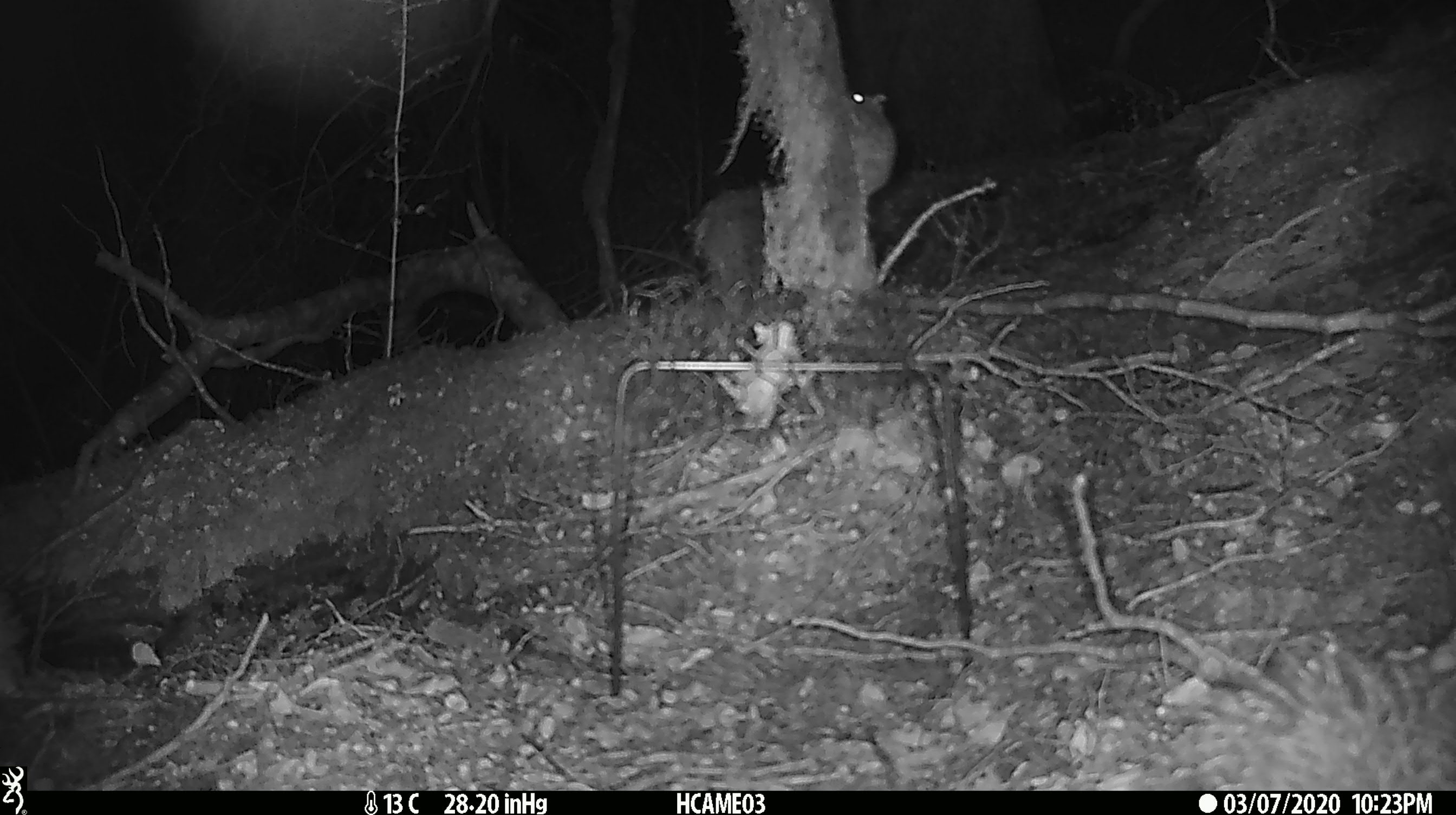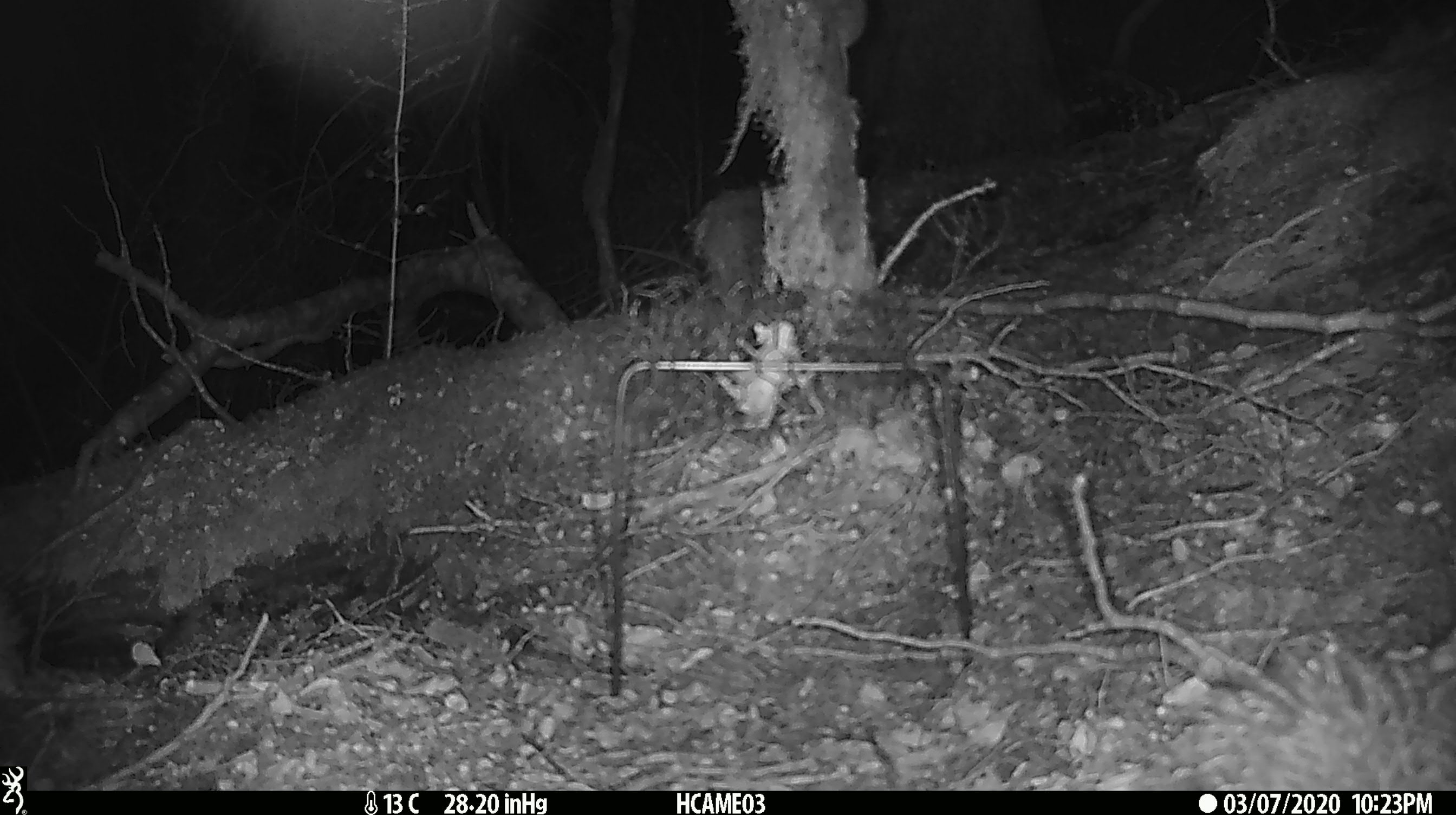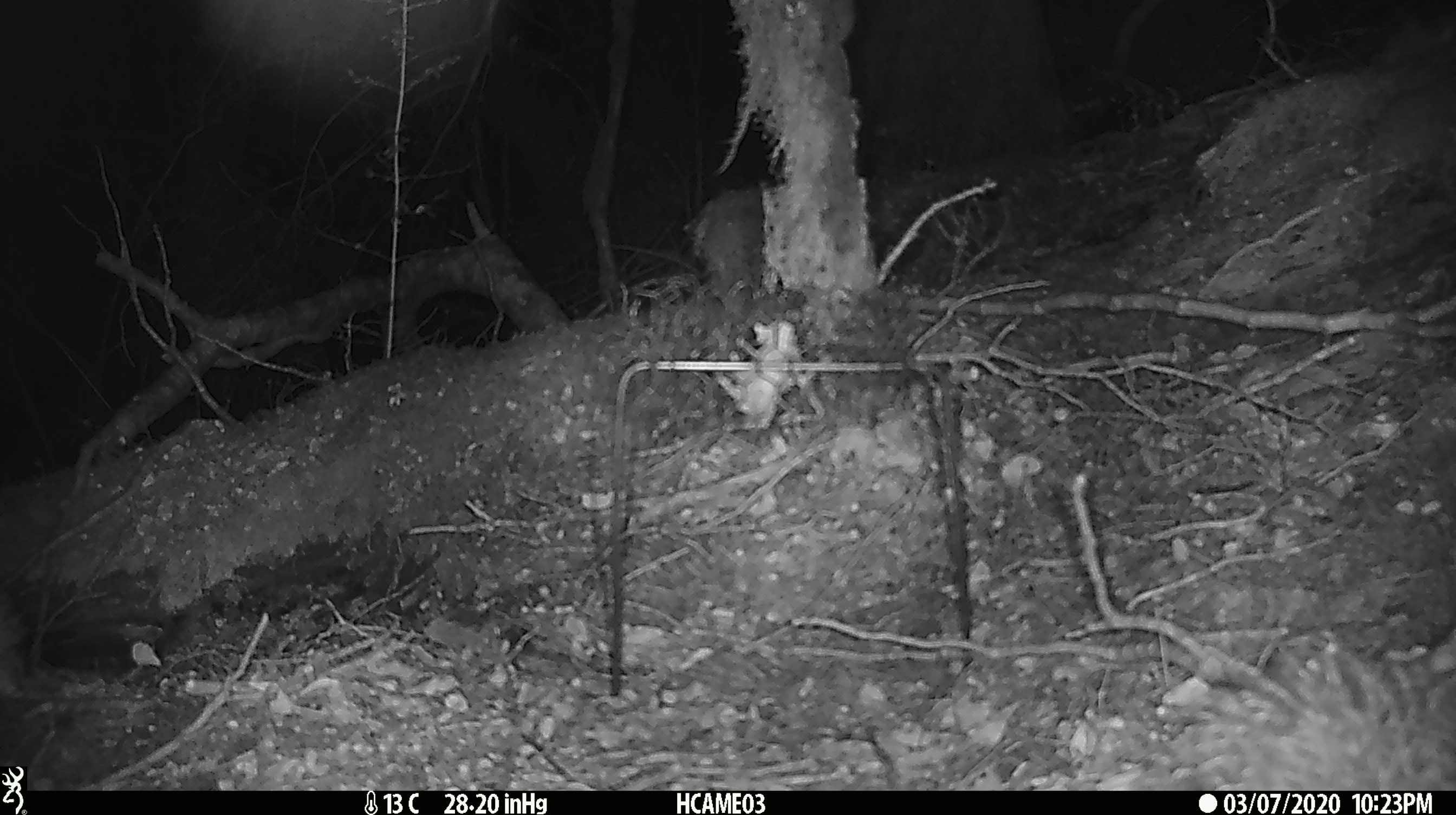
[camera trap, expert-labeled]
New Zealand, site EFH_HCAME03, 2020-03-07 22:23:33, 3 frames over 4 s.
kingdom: Animalia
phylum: Chordata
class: Mammalia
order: Rodentia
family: Muridae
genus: Mus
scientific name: Mus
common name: mouse